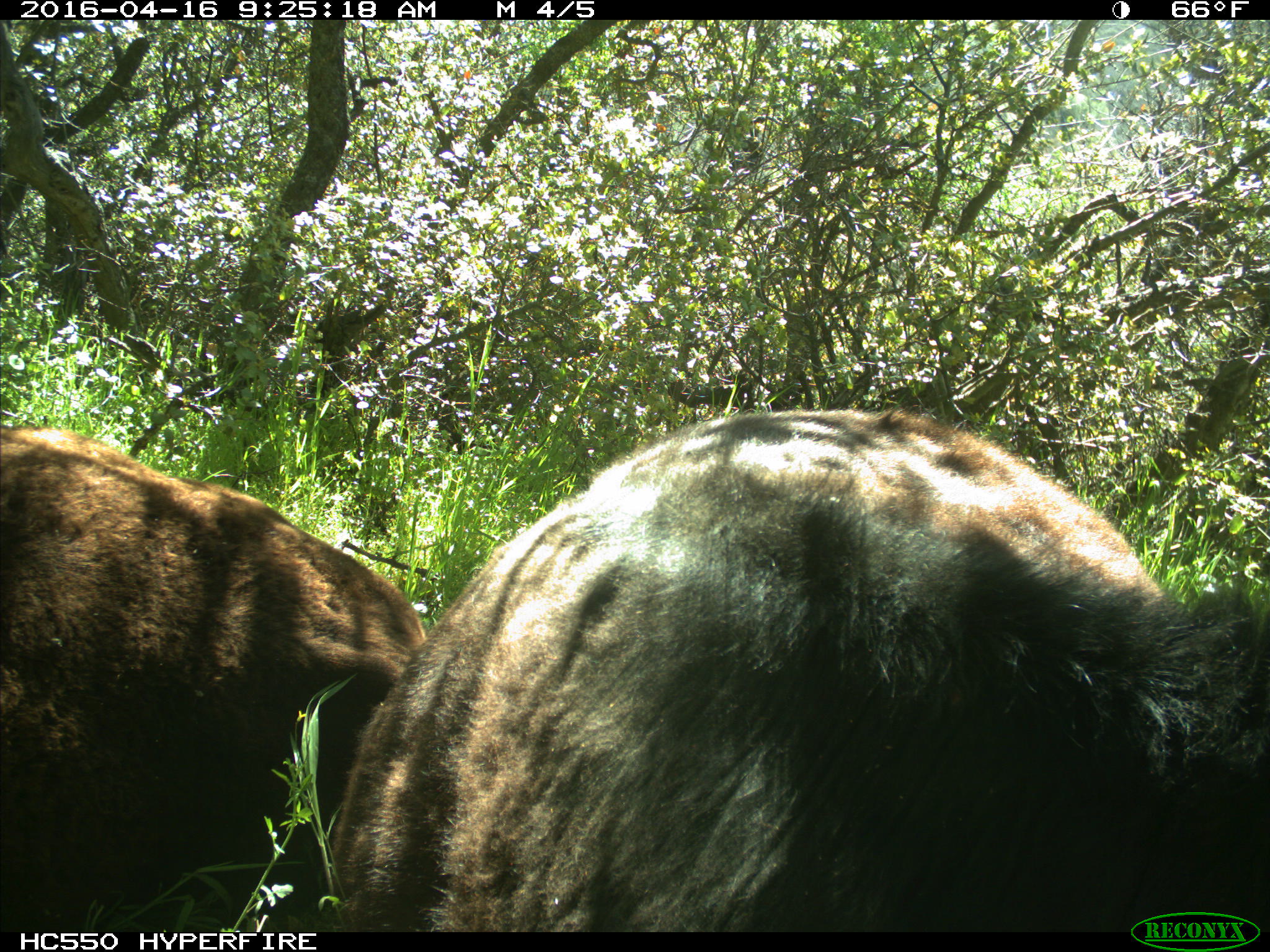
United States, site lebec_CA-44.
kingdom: Animalia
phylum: Chordata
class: Mammalia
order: Artiodactyla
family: Bovidae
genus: Bos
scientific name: Bos taurus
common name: domestic cow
Bos taurus (domestic cow).